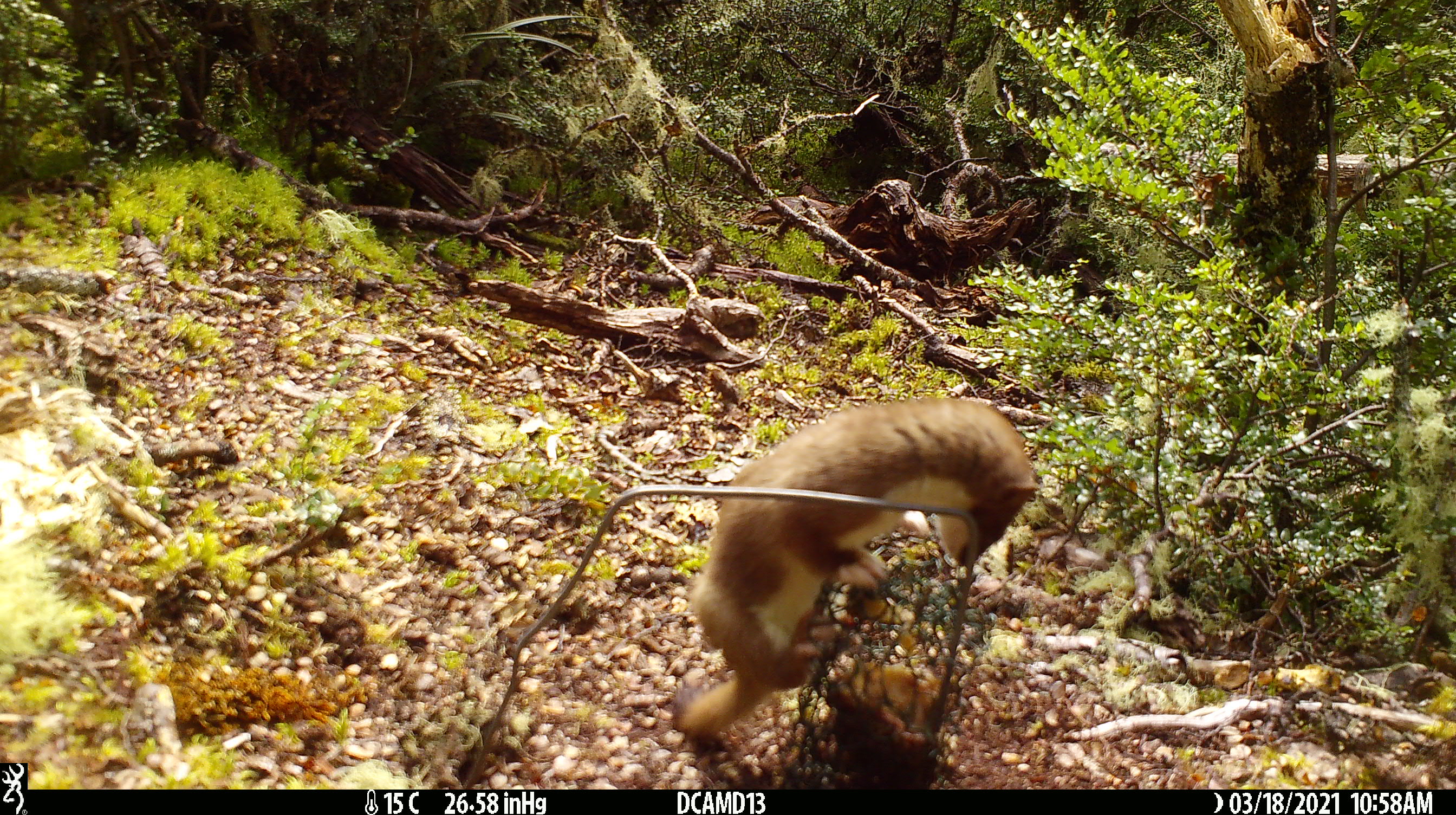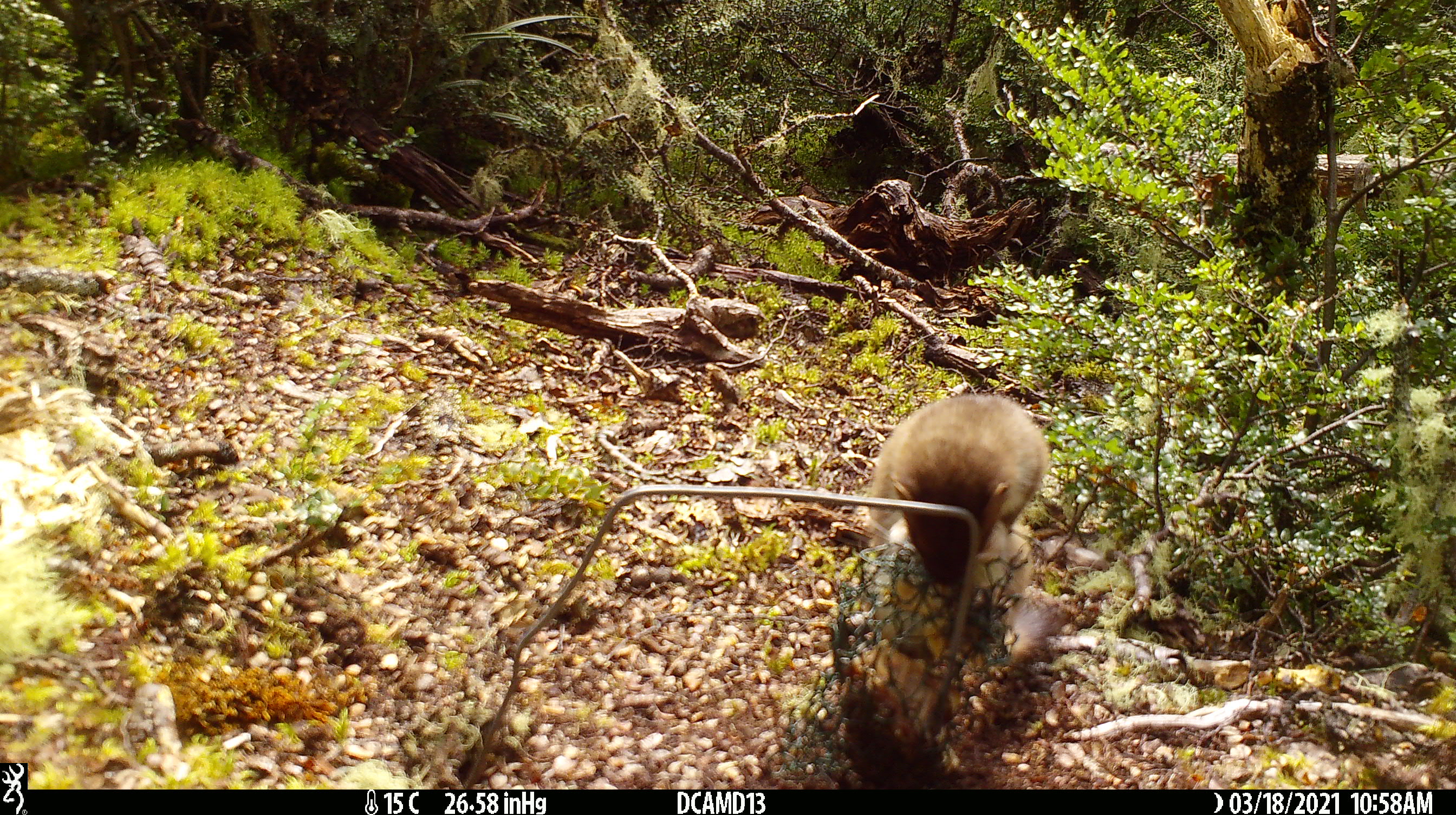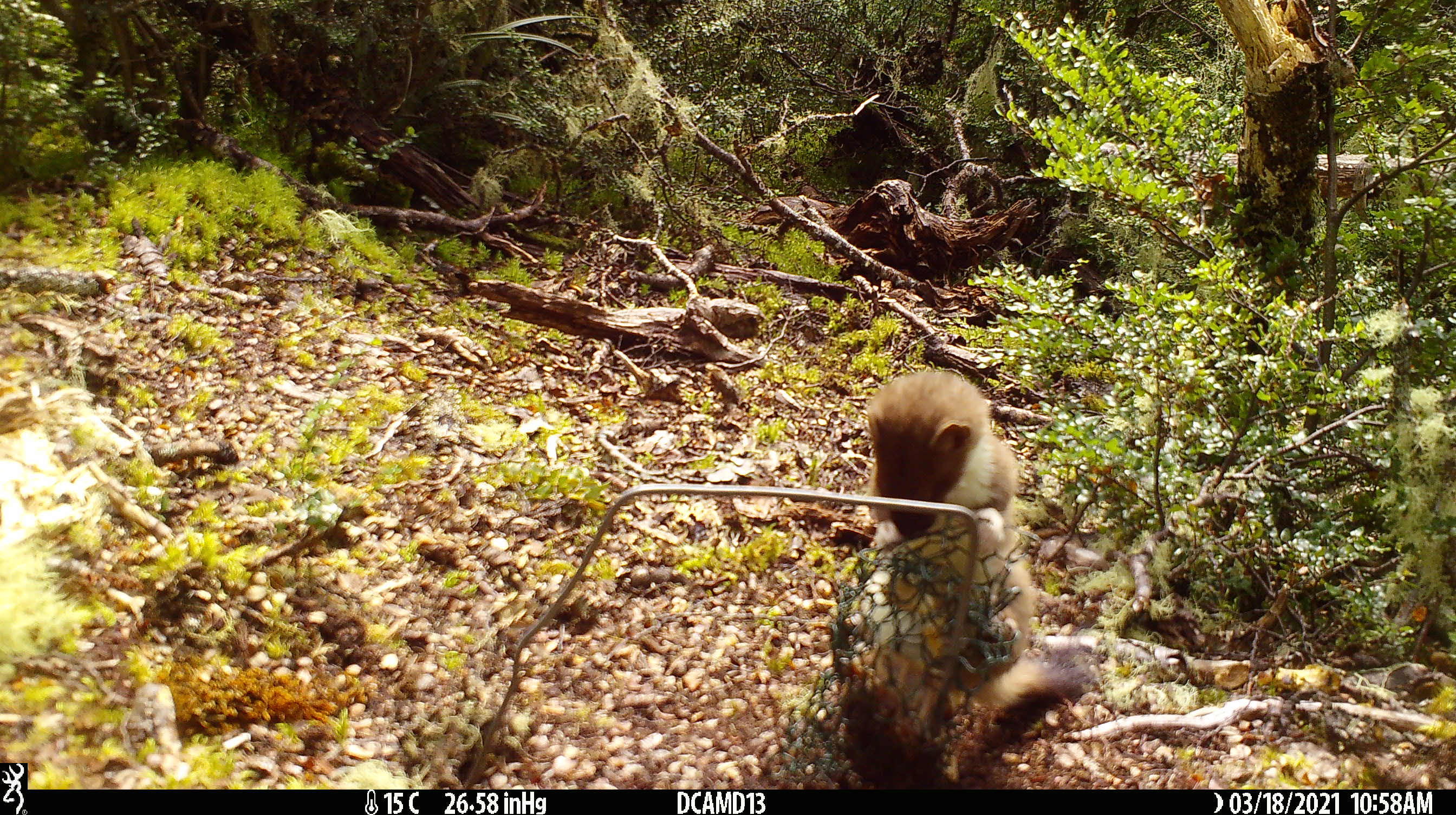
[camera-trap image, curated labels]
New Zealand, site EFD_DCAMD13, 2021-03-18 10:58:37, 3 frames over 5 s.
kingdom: Animalia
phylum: Chordata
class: Mammalia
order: Carnivora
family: Mustelidae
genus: Mustela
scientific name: Mustela erminea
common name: stoat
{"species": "stoat (Mustela erminea)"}